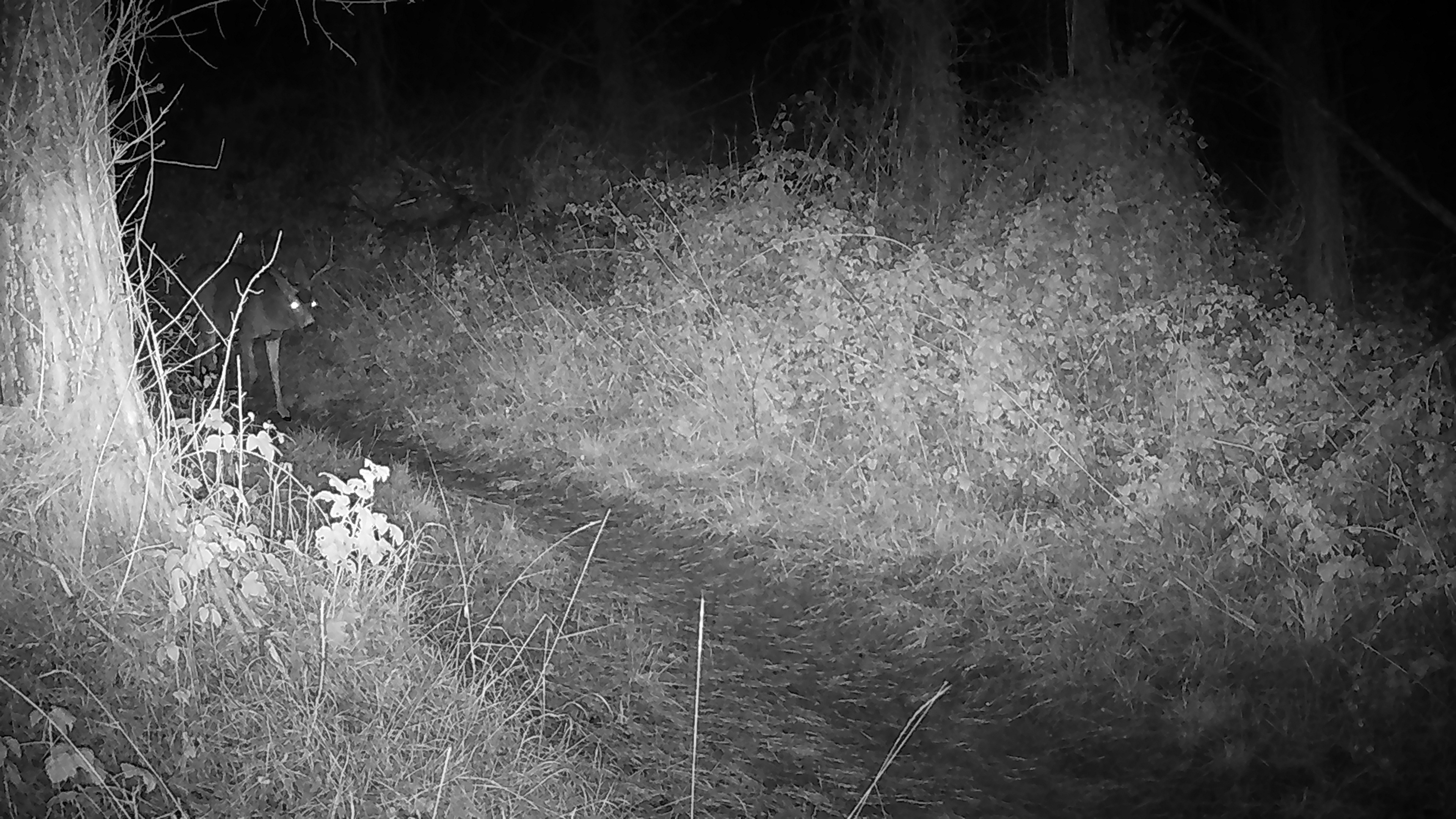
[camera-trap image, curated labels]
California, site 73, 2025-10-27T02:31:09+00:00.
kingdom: Animalia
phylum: Chordata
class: Mammalia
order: Artiodactyla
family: Cervidae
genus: Odocoileus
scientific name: Odocoileus hemionus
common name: mule deer